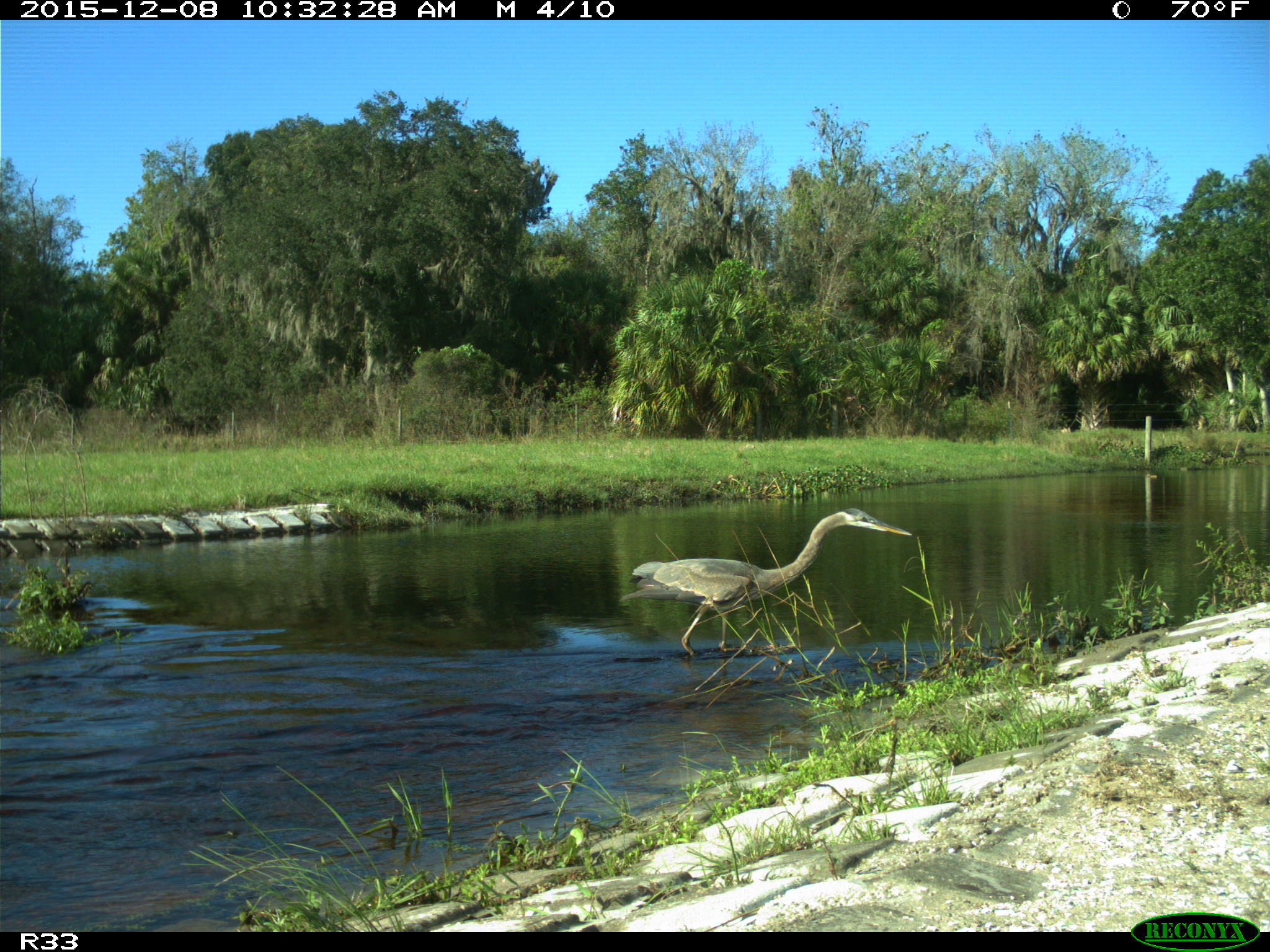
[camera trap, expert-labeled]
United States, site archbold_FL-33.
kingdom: Animalia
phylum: Chordata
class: Aves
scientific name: Aves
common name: birds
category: unidentified bird